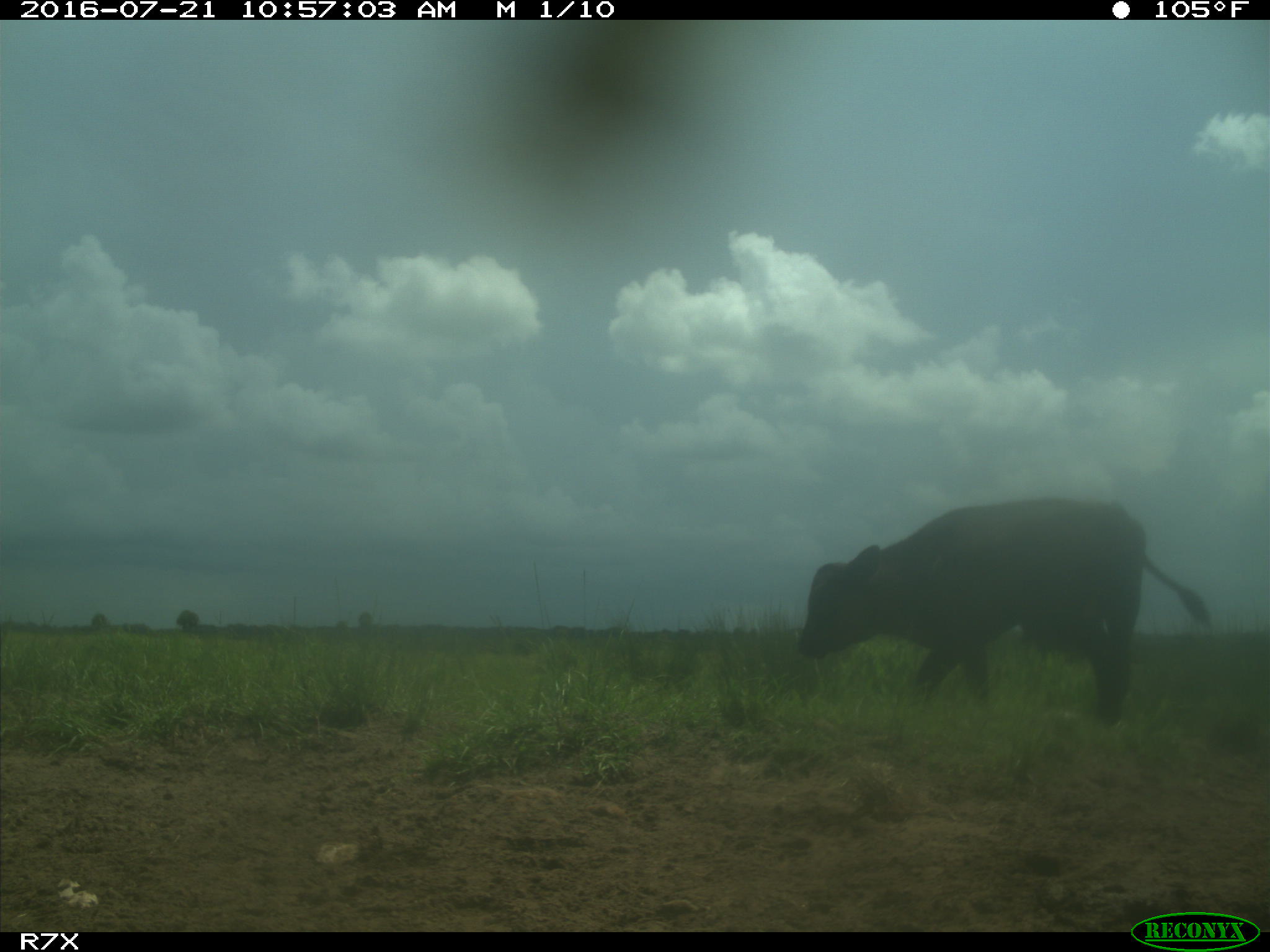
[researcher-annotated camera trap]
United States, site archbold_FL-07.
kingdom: Animalia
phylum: Chordata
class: Mammalia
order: Artiodactyla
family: Bovidae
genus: Bos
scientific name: Bos taurus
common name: domestic cow